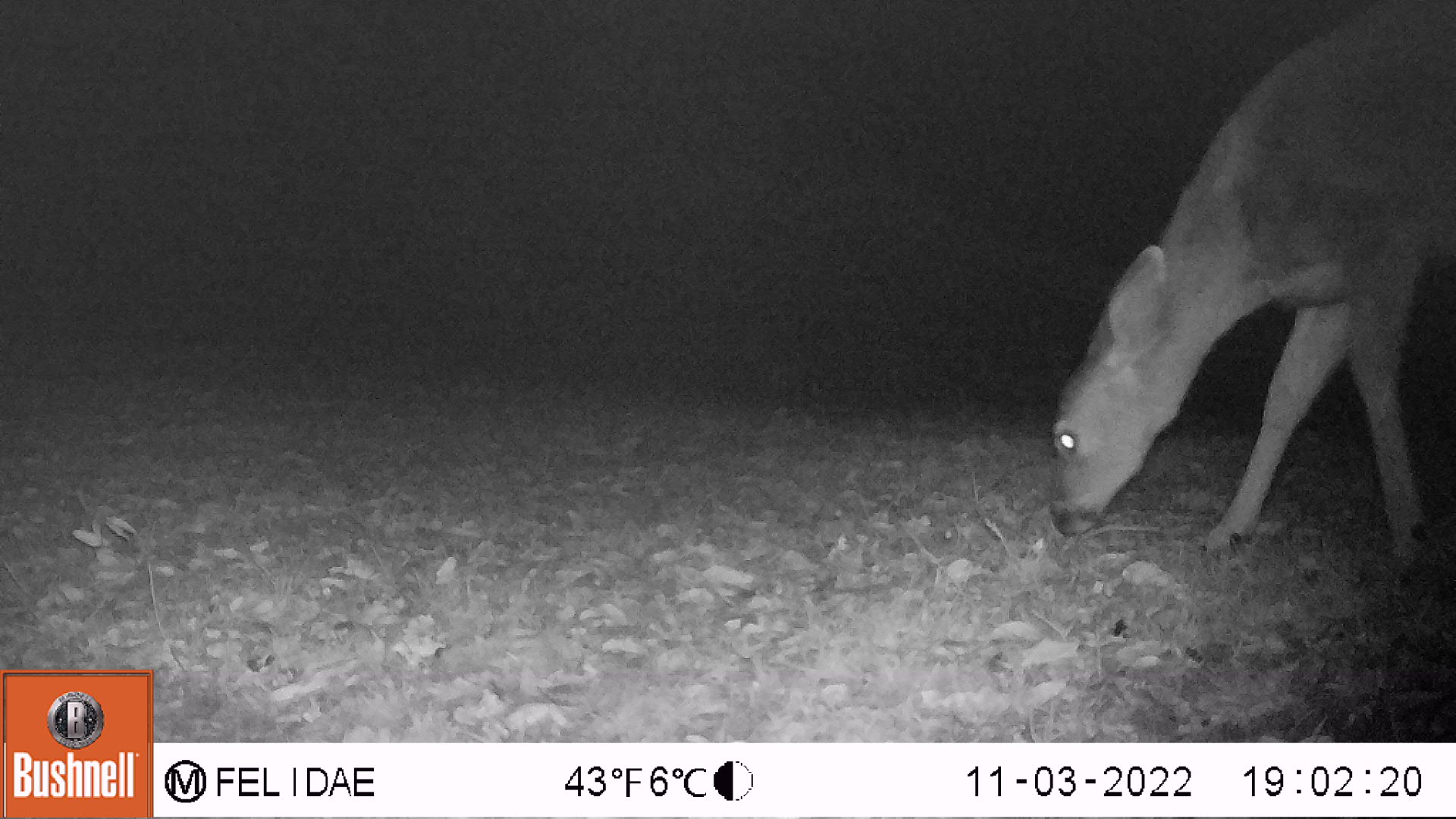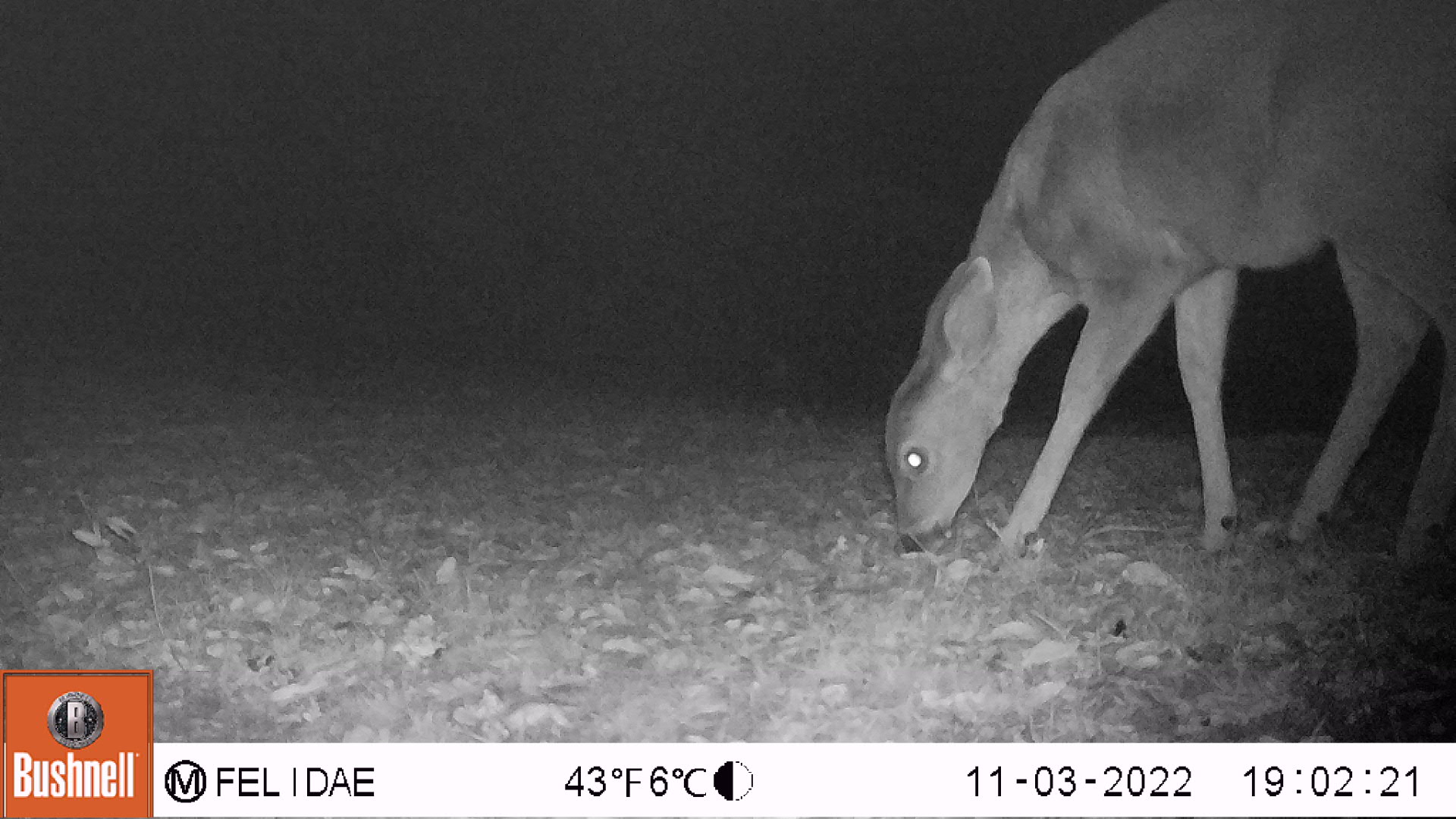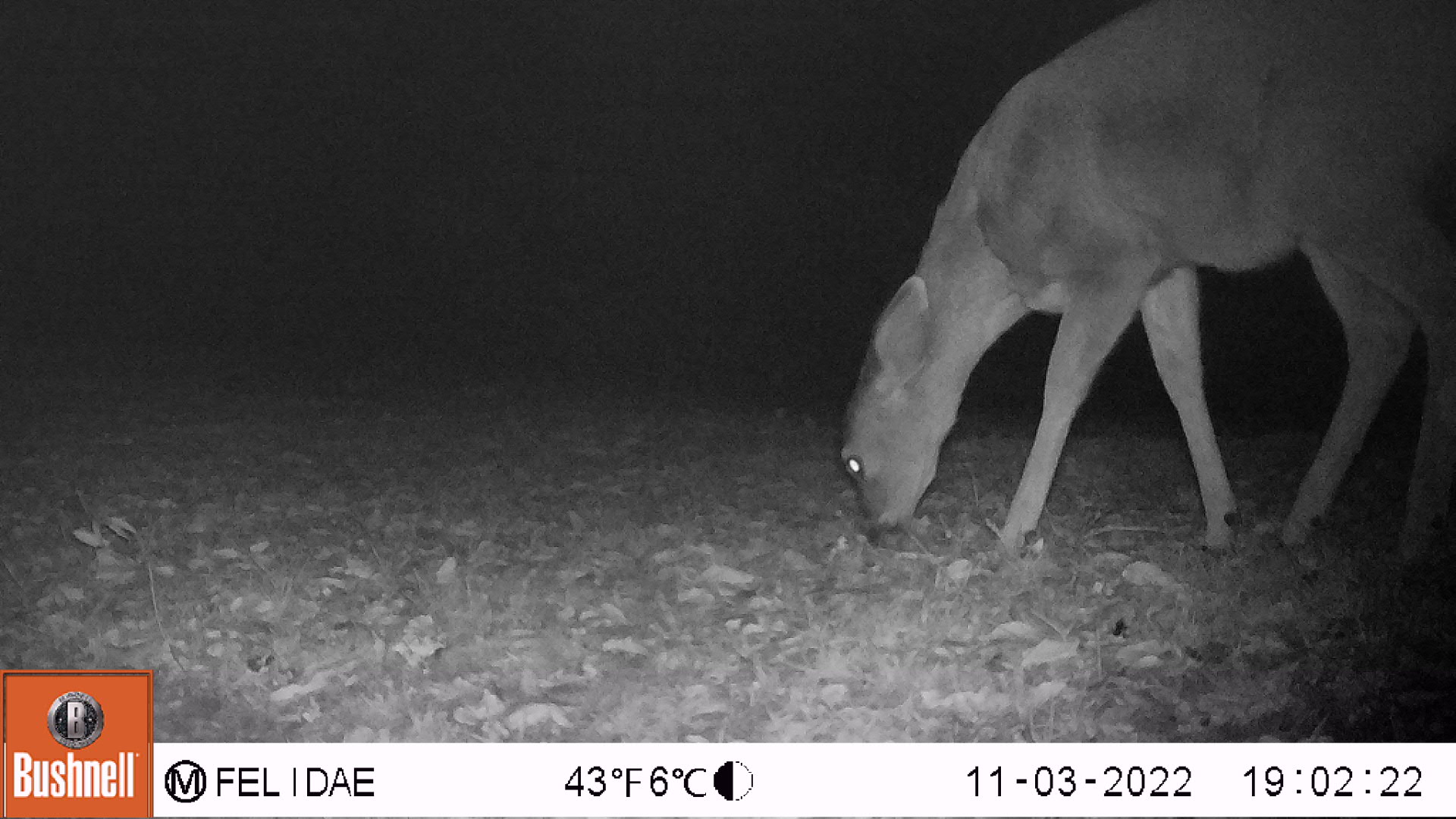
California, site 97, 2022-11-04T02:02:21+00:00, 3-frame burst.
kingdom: Animalia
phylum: Chordata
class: Mammalia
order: Artiodactyla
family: Cervidae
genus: Odocoileus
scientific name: Odocoileus hemionus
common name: mule deer